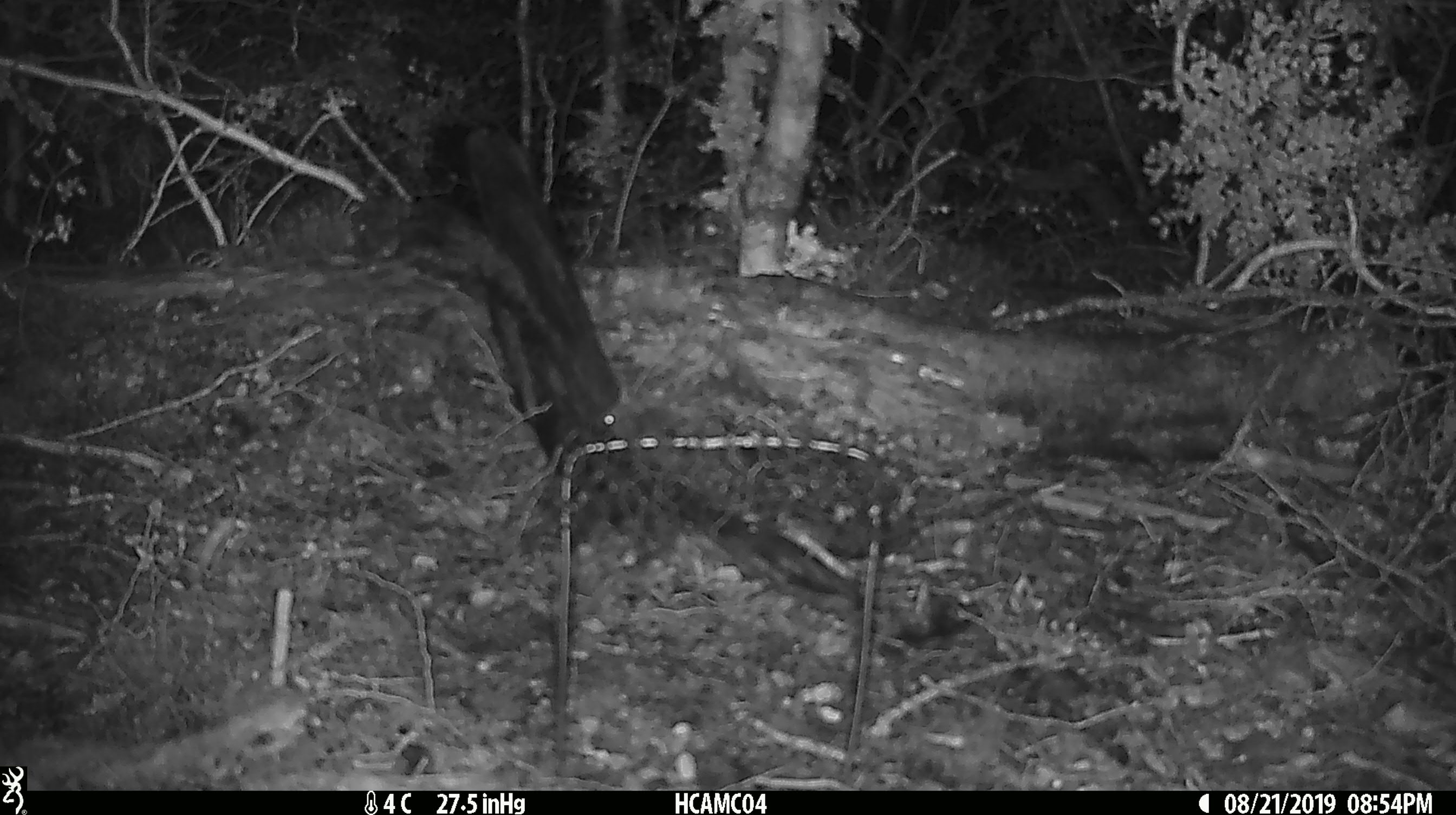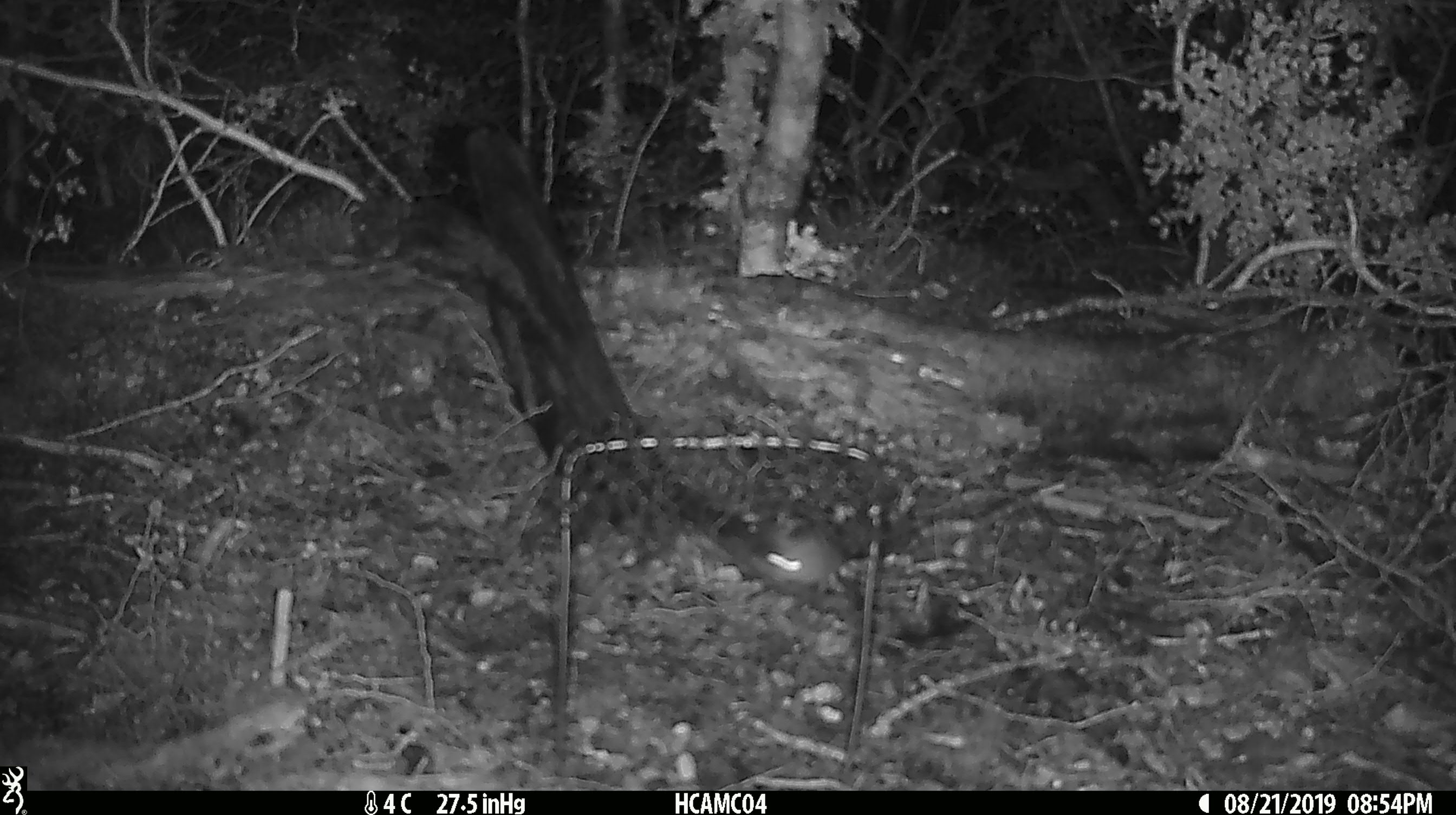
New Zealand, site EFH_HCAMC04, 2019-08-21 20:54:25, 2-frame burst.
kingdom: Animalia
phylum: Chordata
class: Mammalia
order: Rodentia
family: Muridae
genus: Mus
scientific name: Mus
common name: mouse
Mouse (Mus).